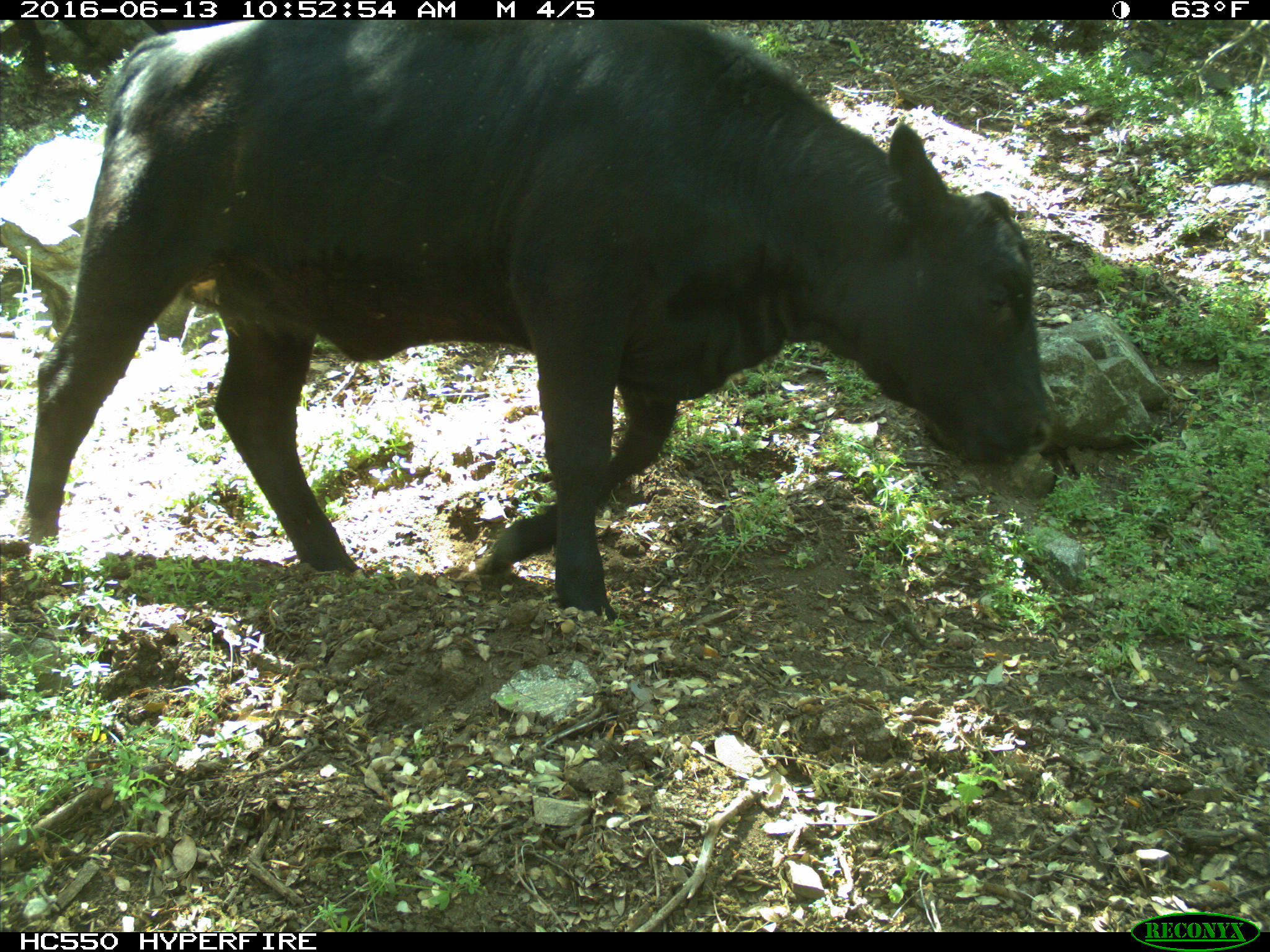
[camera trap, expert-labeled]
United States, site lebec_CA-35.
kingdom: Animalia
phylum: Chordata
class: Mammalia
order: Artiodactyla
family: Bovidae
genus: Bos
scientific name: Bos taurus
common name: domestic cow